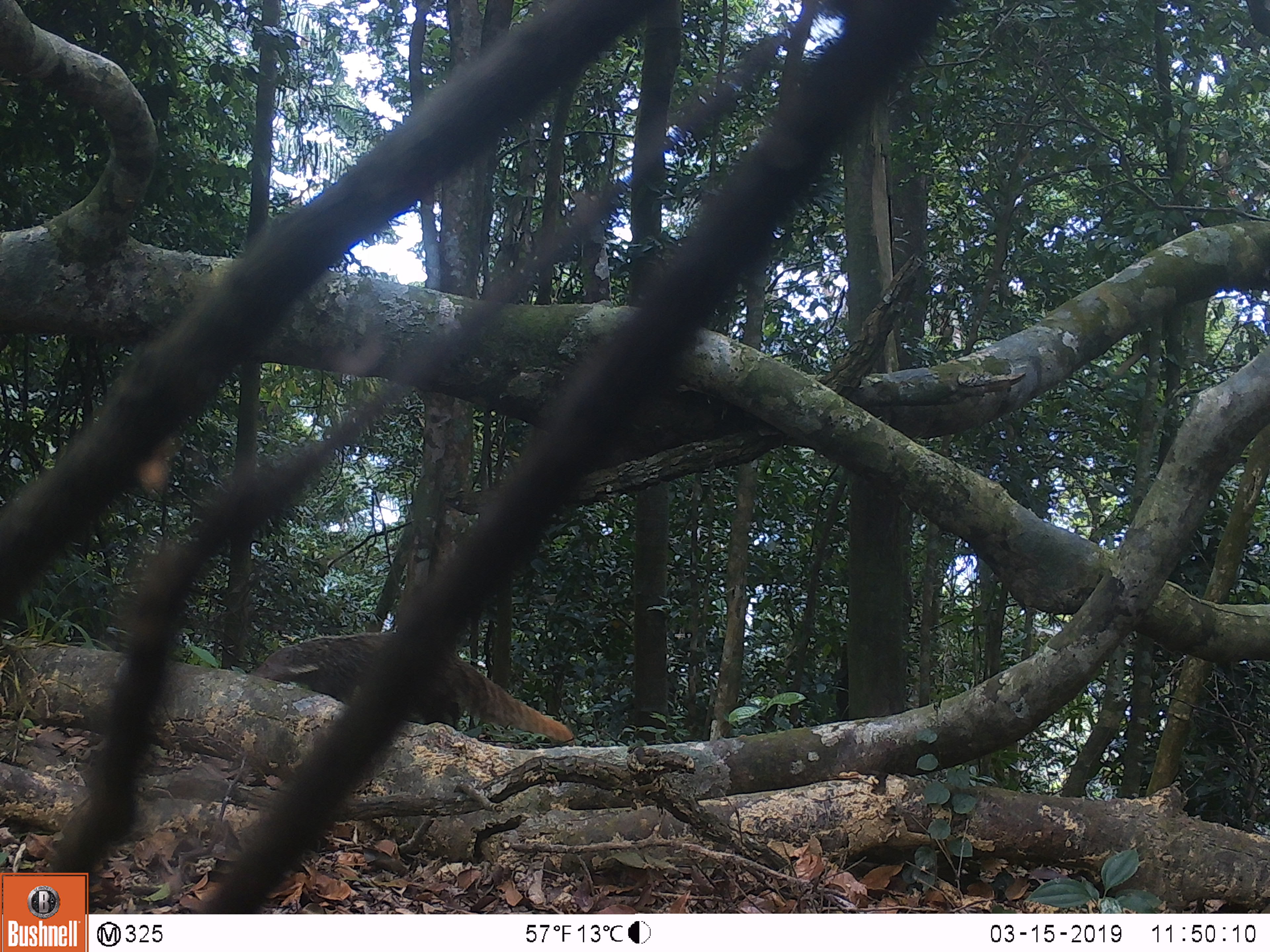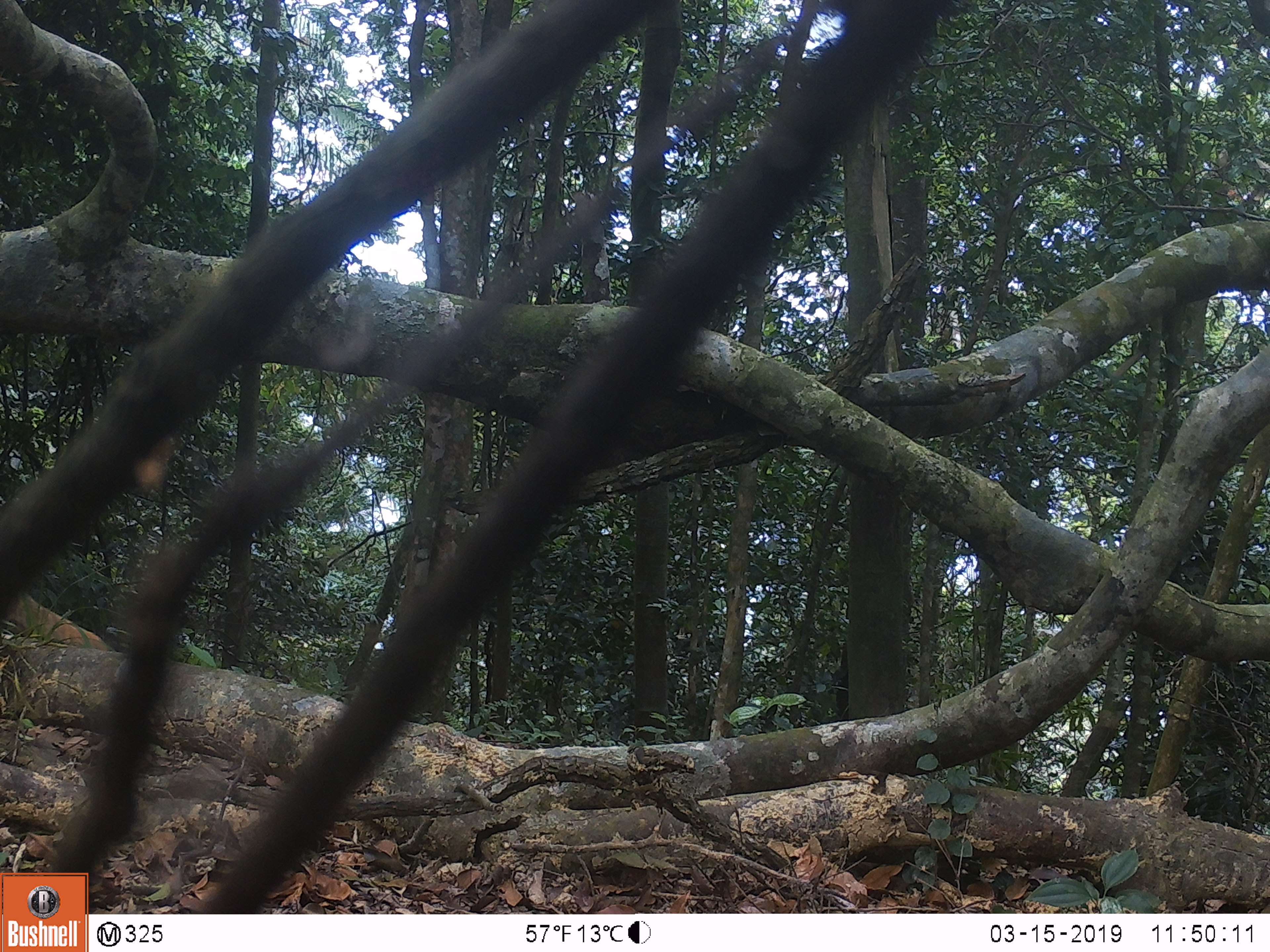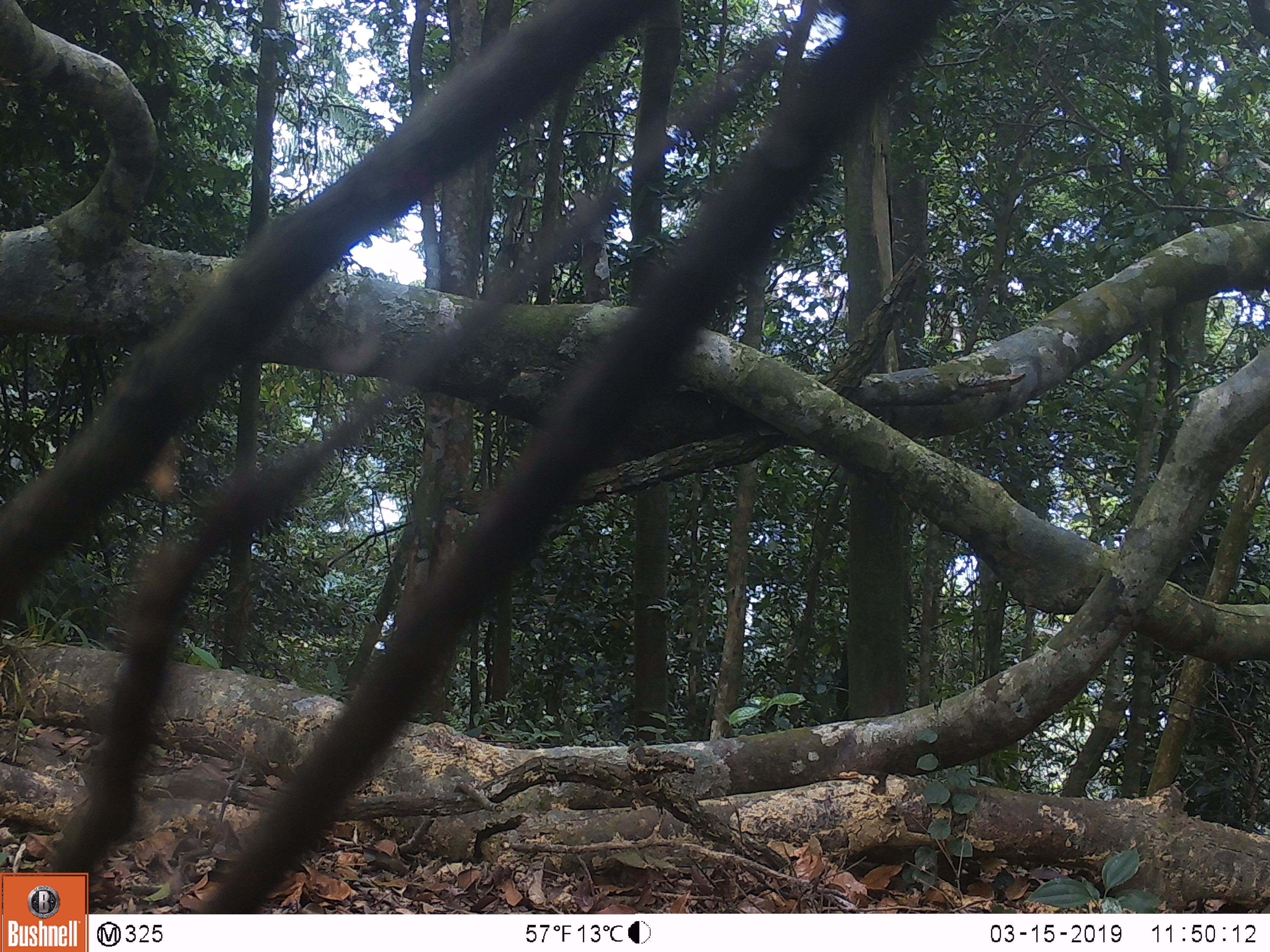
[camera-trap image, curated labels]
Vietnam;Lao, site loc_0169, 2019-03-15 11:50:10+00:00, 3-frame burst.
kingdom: Animalia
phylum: Chordata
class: Mammalia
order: Carnivora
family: Herpestidae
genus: Urva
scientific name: Urva urva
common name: crab-eating mongoose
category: crab eating mongoose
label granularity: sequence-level